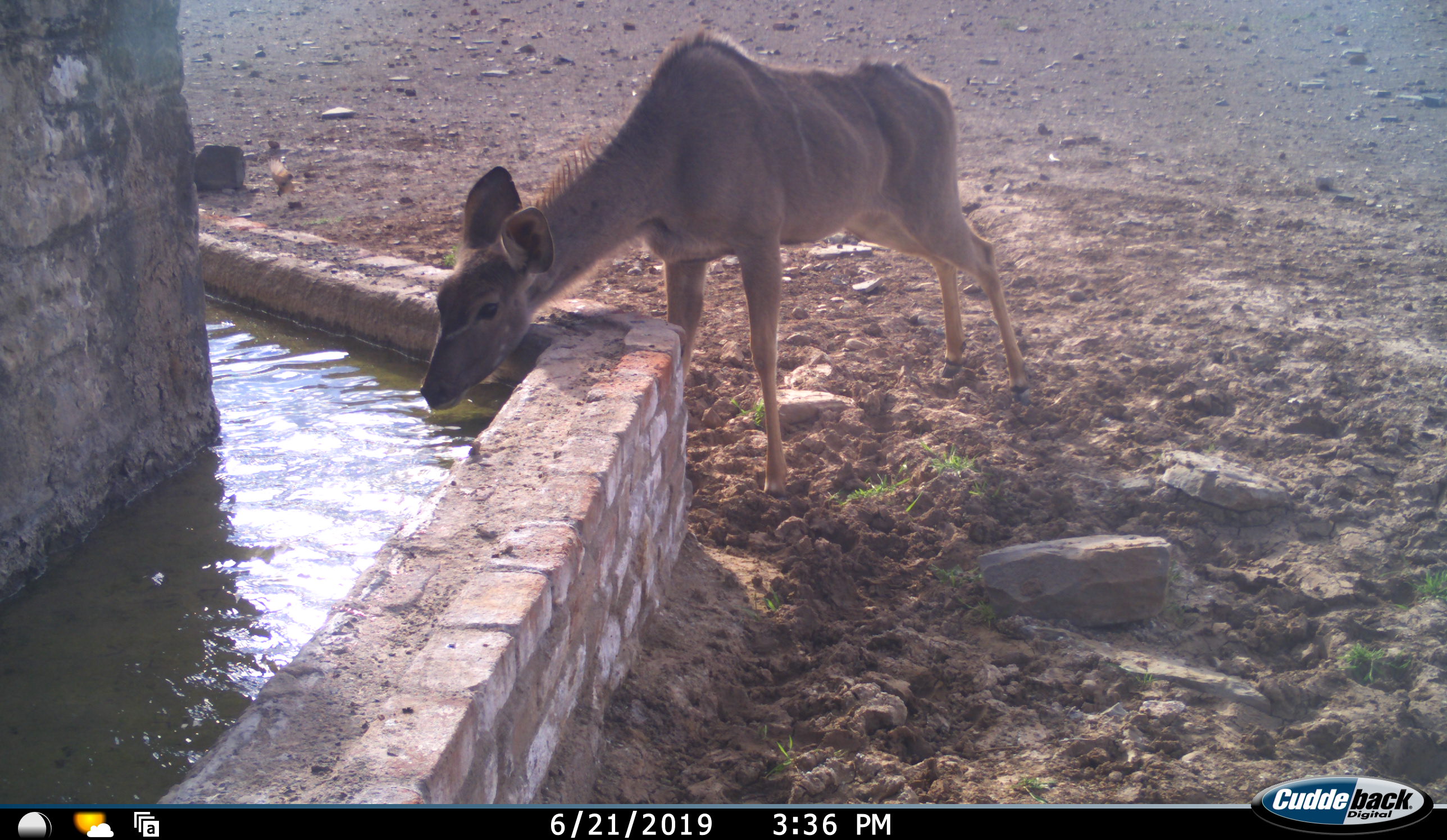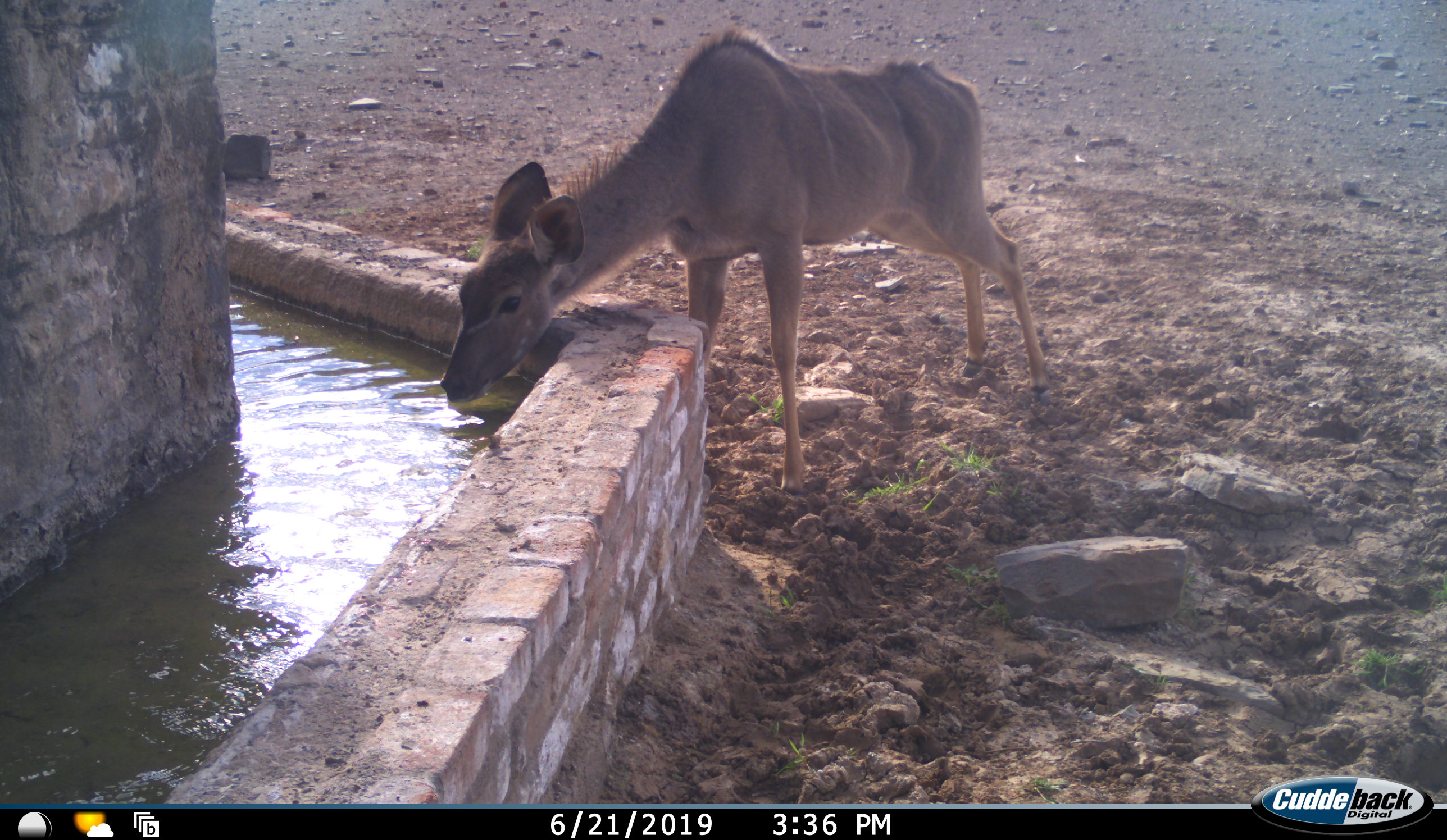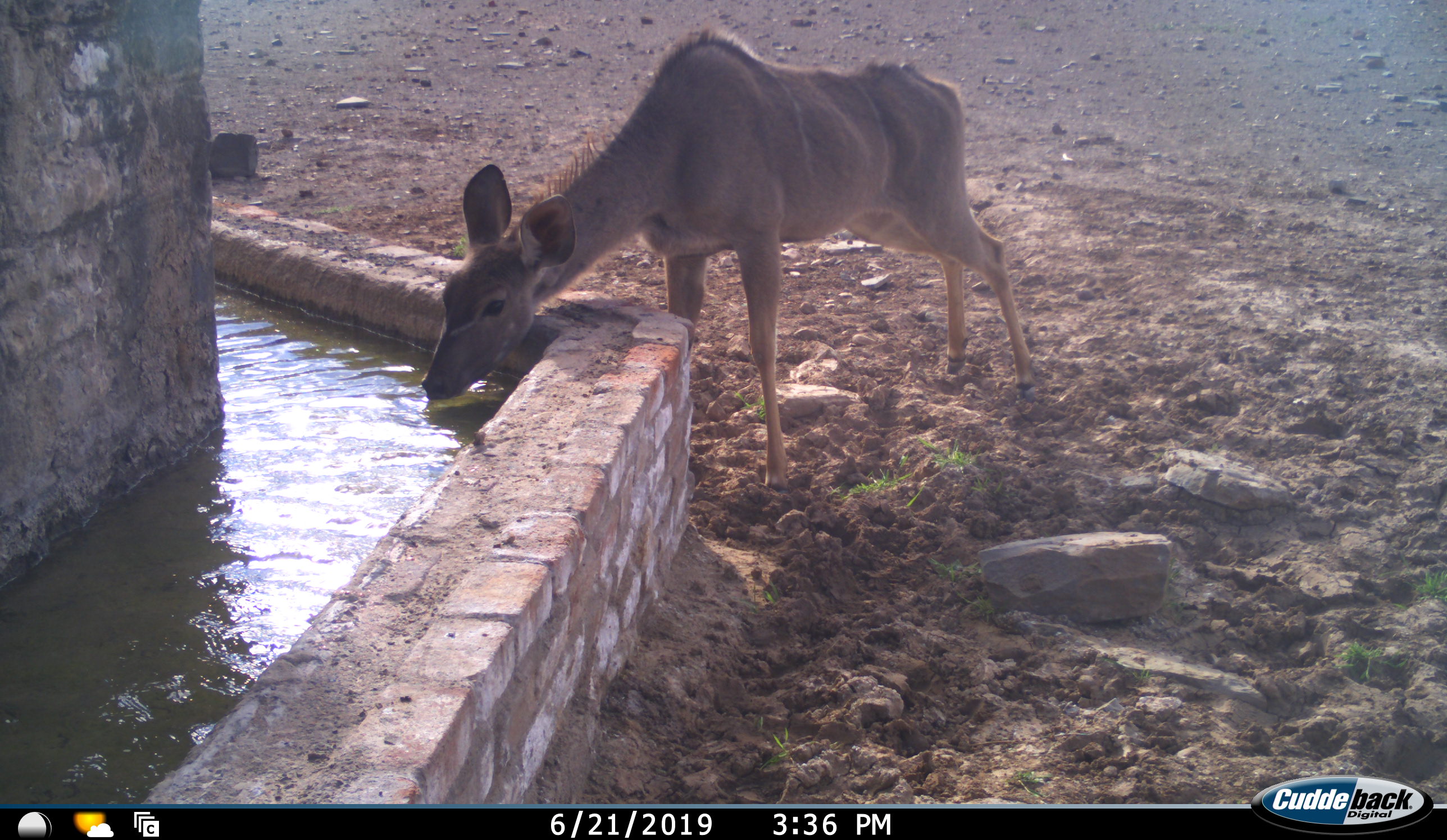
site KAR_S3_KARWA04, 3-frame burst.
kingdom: Animalia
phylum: Chordata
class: Mammalia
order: Artiodactyla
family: Bovidae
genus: Tragelaphus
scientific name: Tragelaphus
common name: kudu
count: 1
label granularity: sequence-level